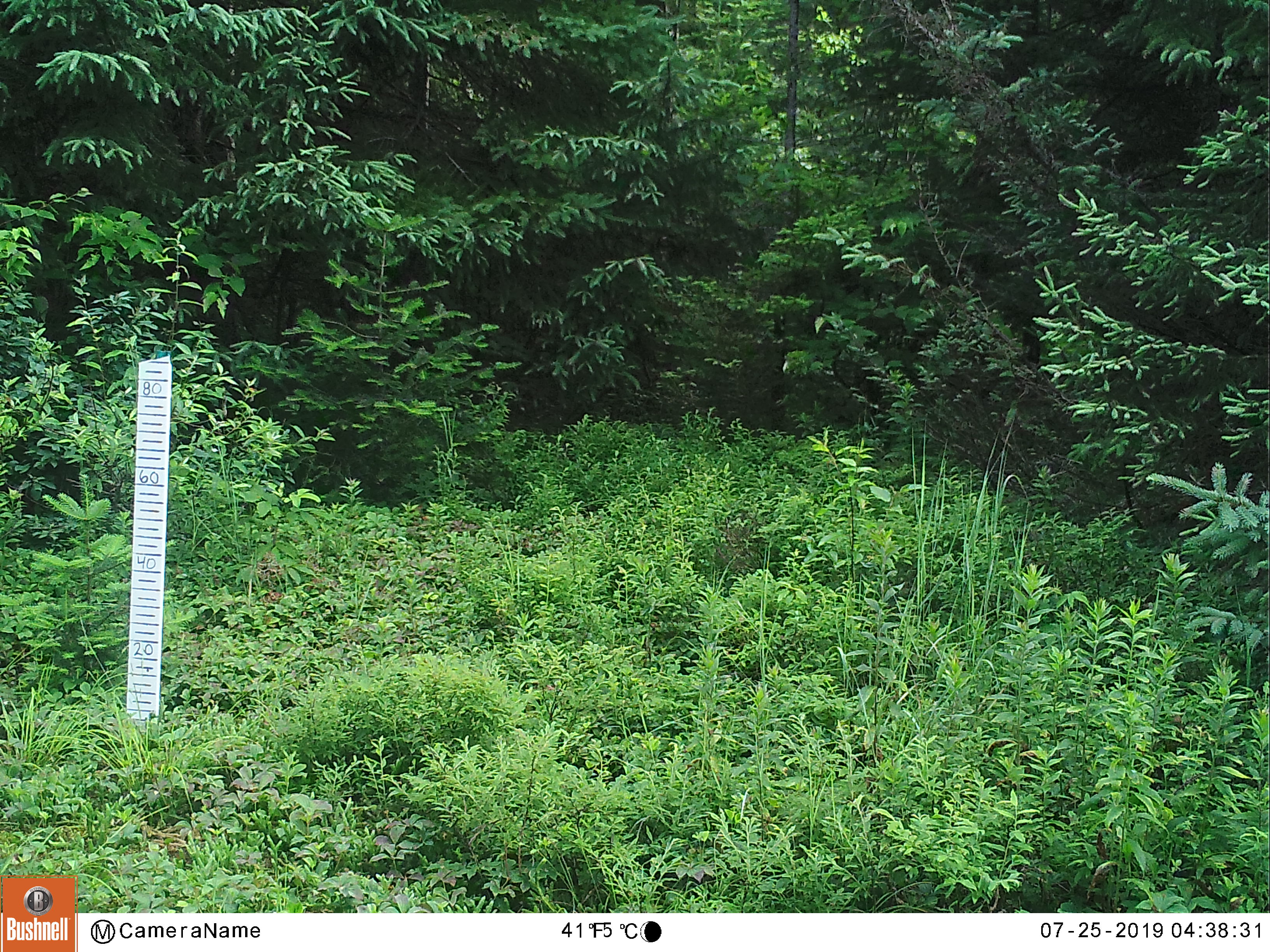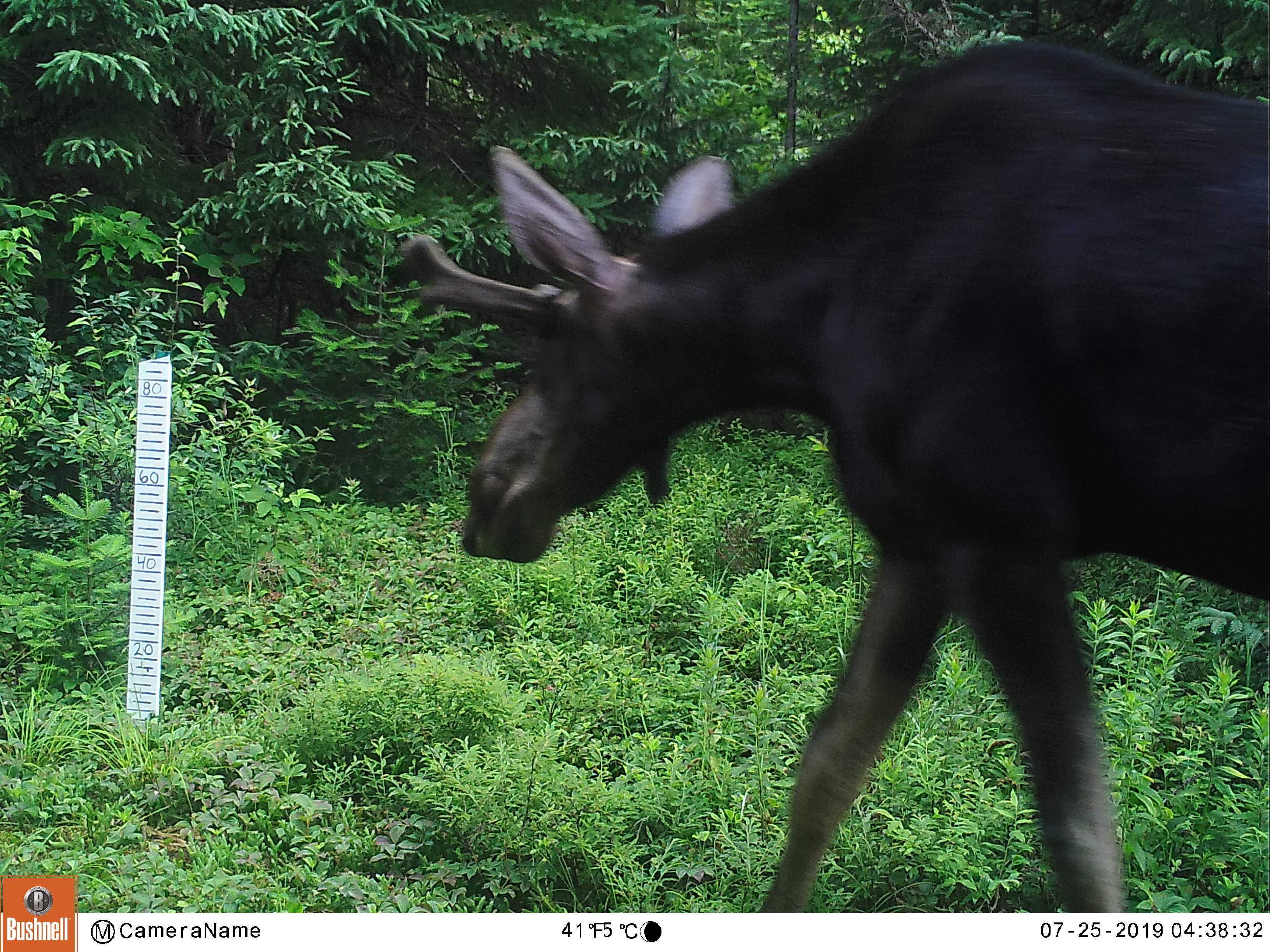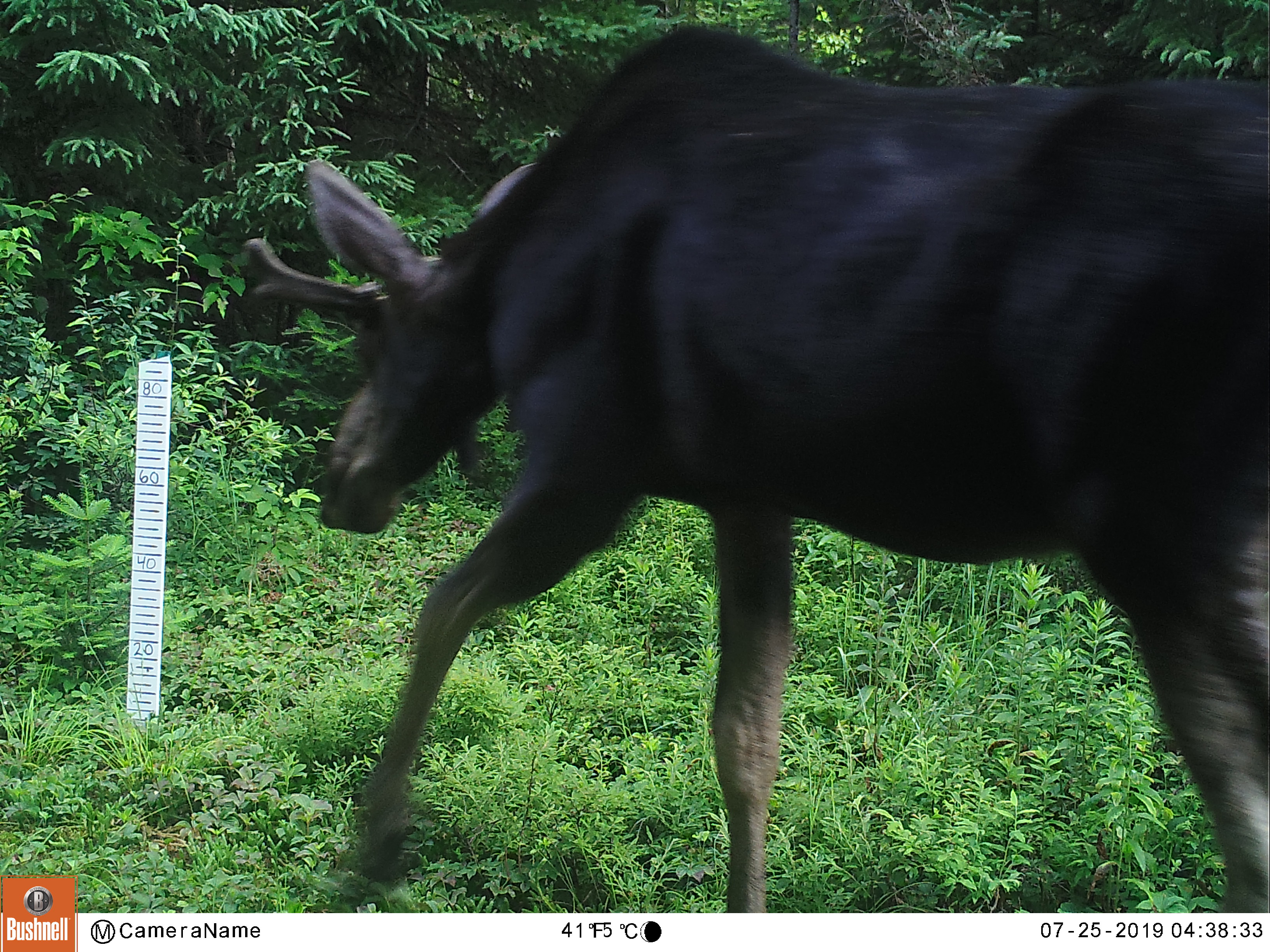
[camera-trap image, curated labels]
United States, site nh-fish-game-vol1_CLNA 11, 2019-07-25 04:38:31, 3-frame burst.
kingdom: Animalia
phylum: Chordata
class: Mammalia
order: Artiodactyla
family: Cervidae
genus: Alces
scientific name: Alces alces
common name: moose